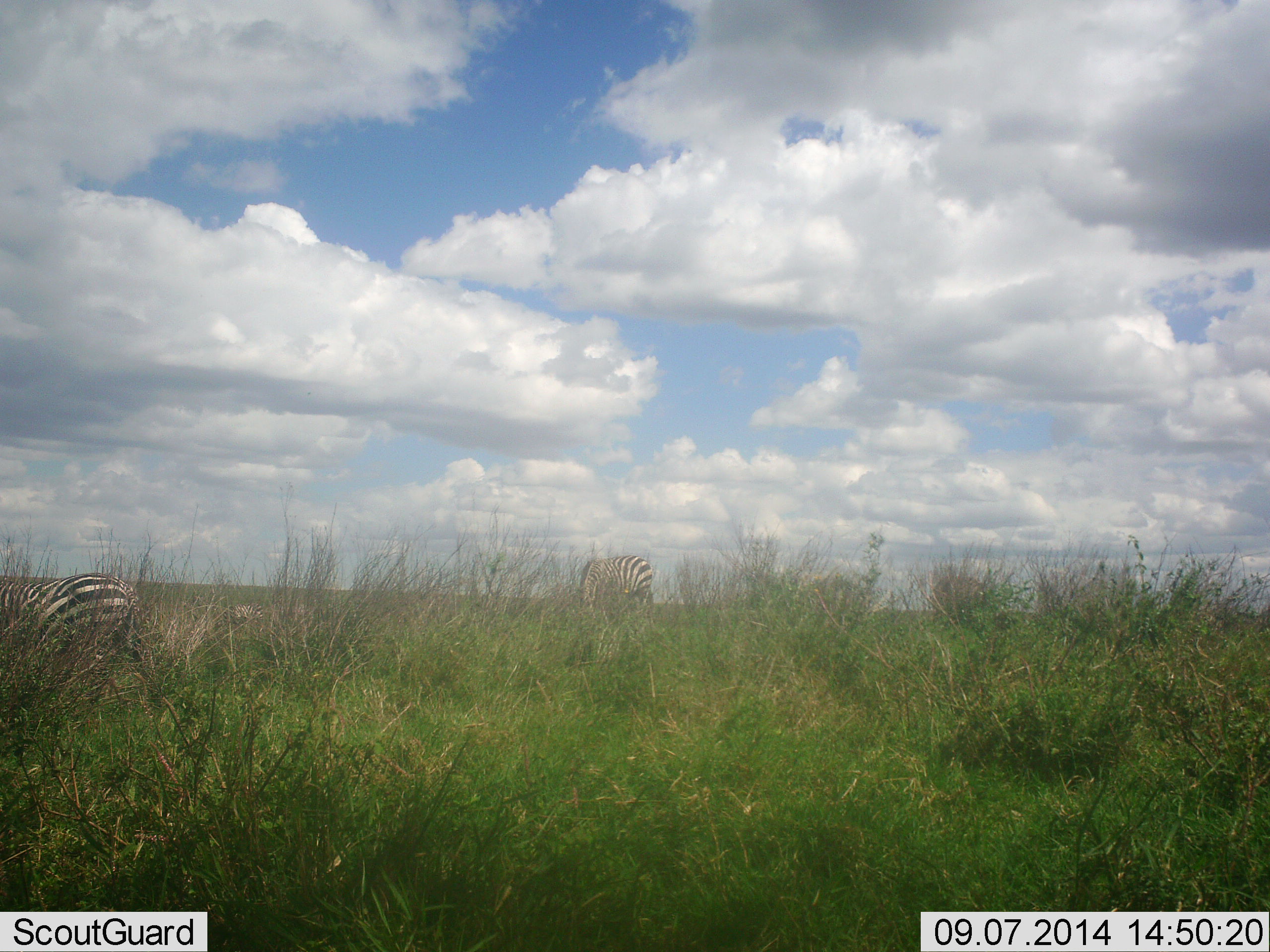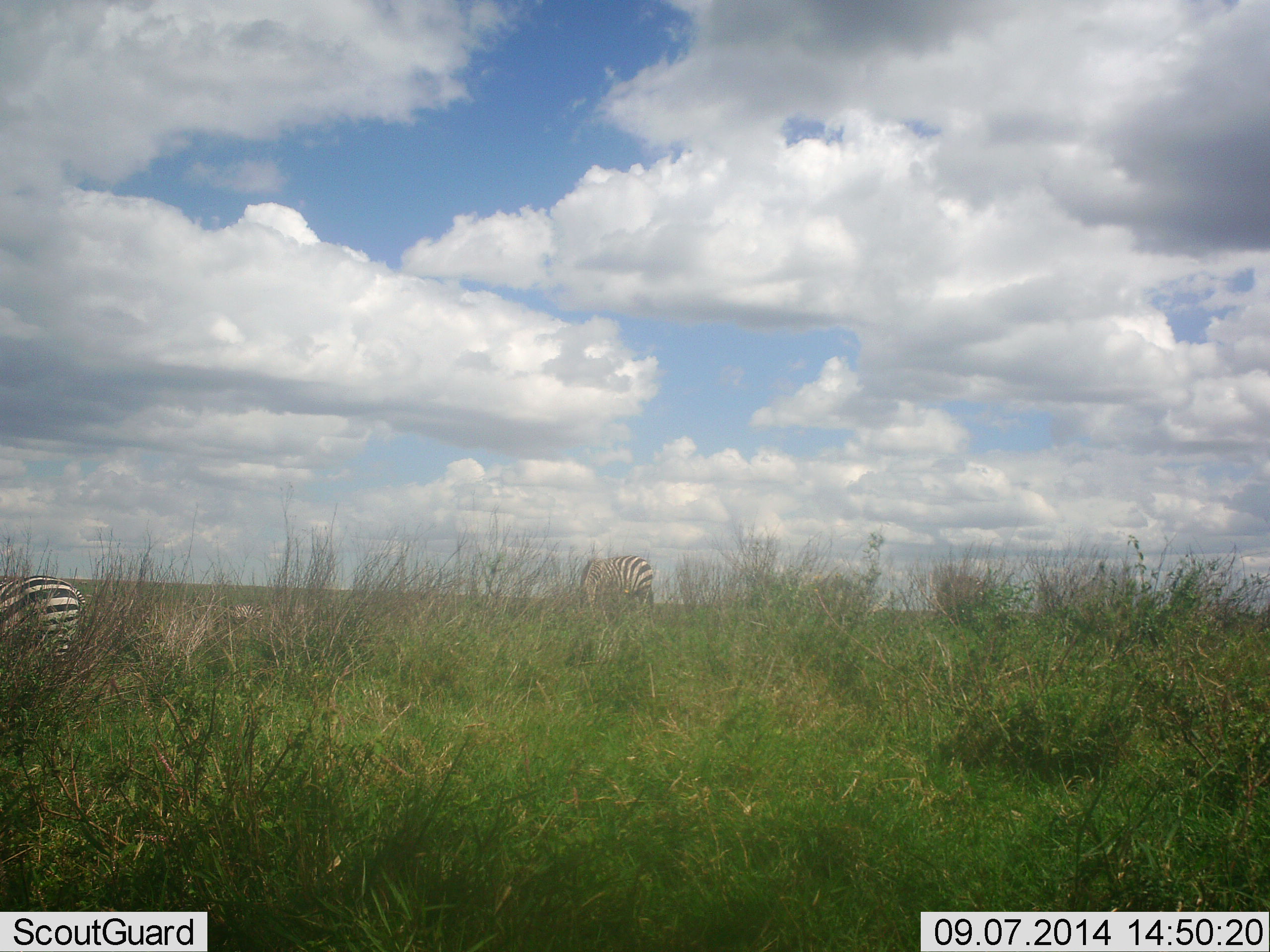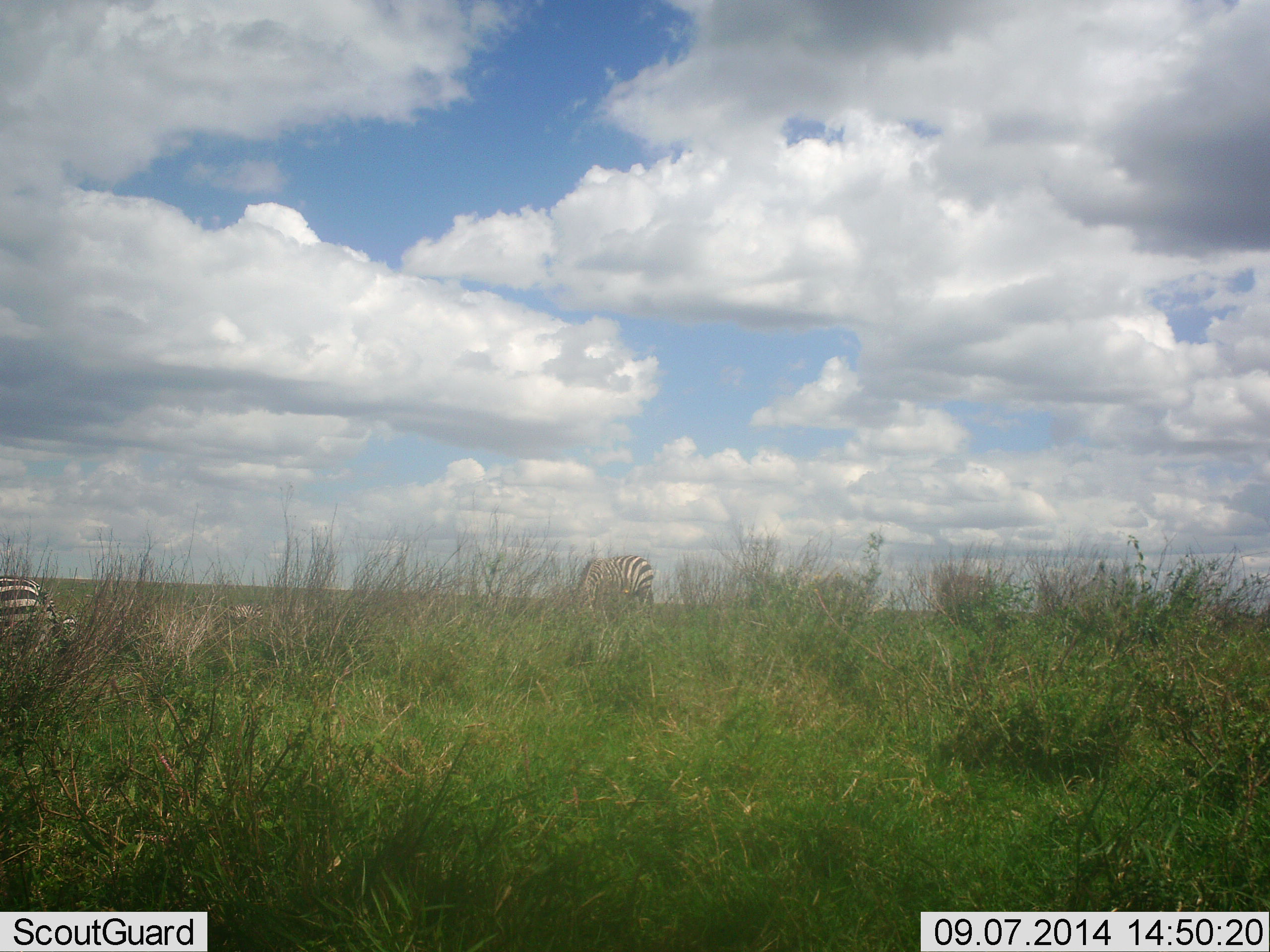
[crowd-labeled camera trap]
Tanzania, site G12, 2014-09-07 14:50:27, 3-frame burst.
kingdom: Animalia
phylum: Chordata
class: Mammalia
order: Perissodactyla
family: Equidae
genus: Equus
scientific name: Equus quagga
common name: plains zebra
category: zebra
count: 2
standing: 30%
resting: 0%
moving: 40%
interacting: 0%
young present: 0%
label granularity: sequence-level